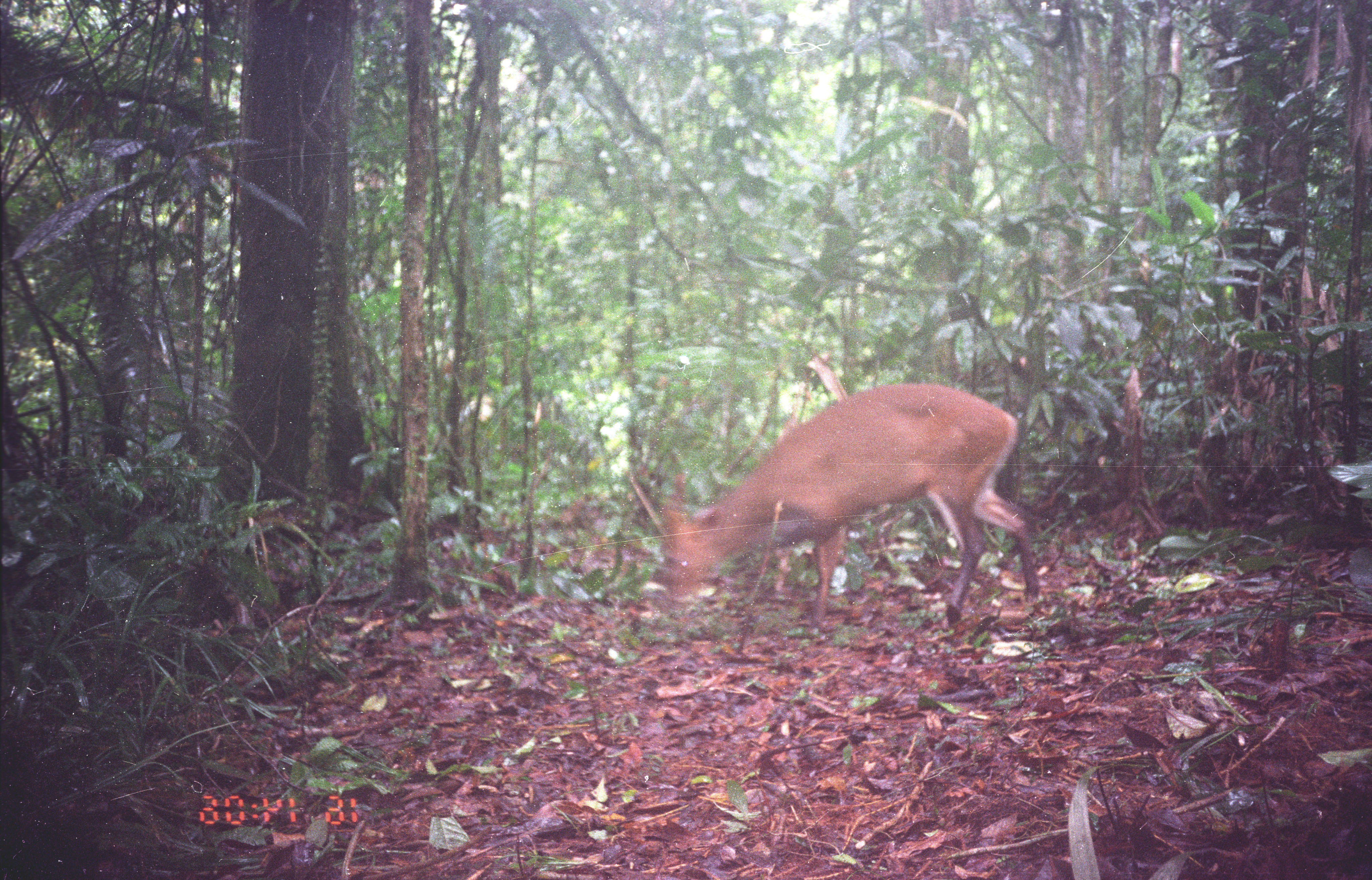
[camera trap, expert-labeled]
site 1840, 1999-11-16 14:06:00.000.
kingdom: Animalia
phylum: Chordata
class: Mammalia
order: Artiodactyla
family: Cervidae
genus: Muntiacus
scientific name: Muntiacus muntjak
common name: southern red muntjac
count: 1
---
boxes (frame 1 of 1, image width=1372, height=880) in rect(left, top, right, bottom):
muntiacus muntjak: rect(629, 383, 1038, 631)